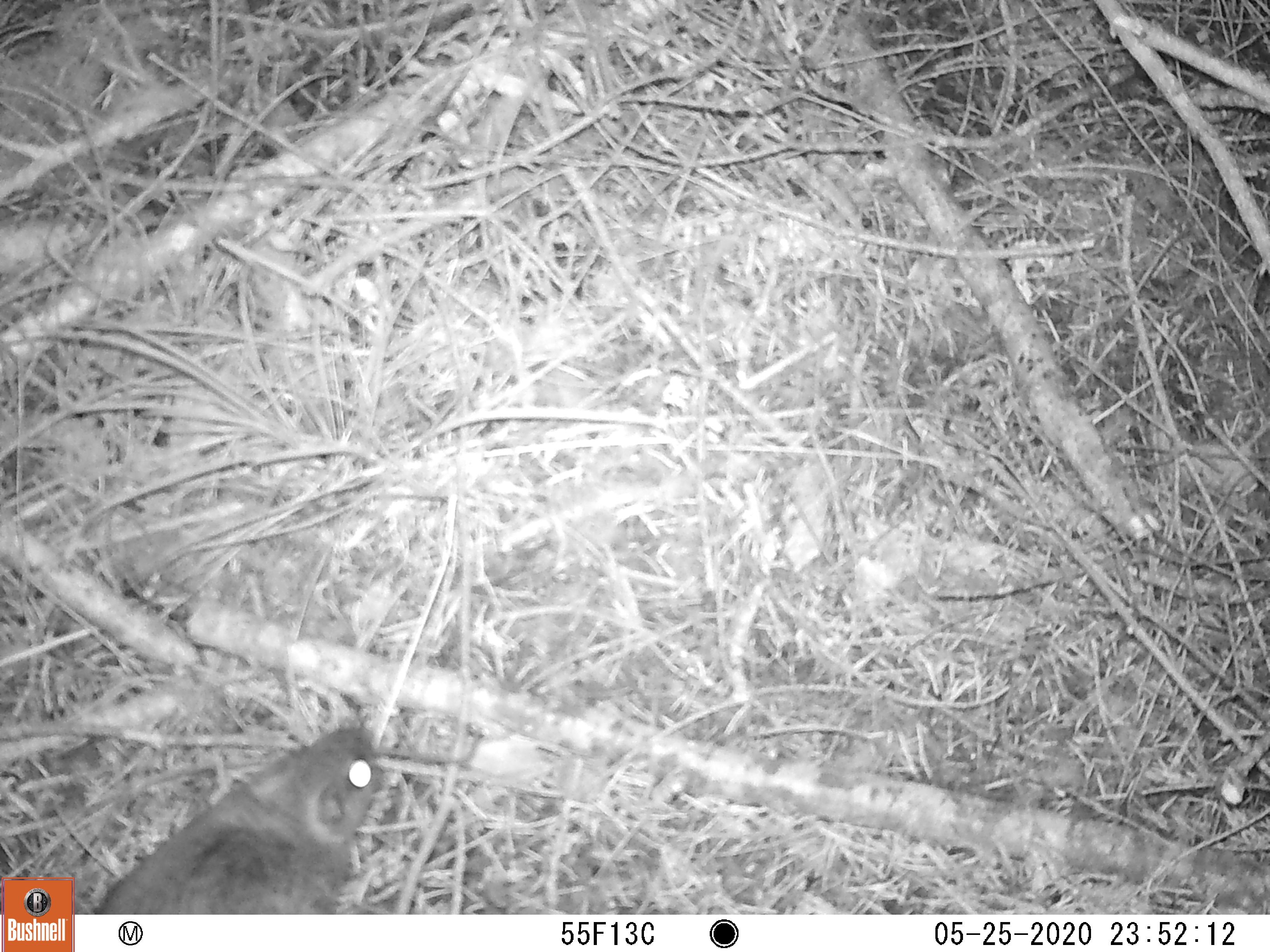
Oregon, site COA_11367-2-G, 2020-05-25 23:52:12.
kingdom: Animalia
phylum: Chordata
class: Mammalia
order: Rodentia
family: Sciuridae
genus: Glaucomys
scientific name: Glaucomys oregonensis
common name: humboldt's flying squirrel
Humboldt's flying squirrel (Glaucomys oregonensis).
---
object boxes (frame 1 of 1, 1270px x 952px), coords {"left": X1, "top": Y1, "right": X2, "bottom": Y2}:
humboldt's flying squirrel: {"left": 90, "top": 714, "right": 397, "bottom": 908}